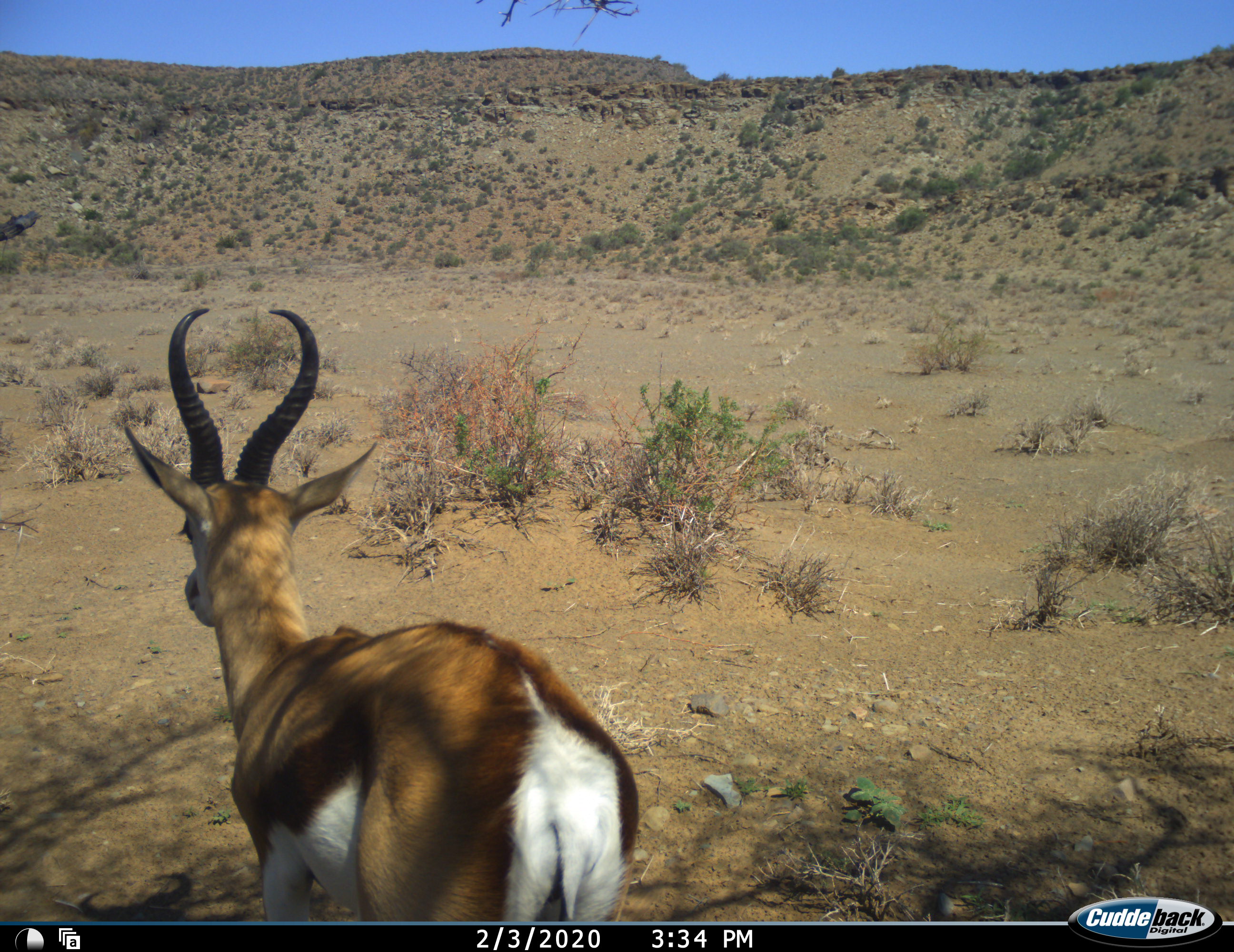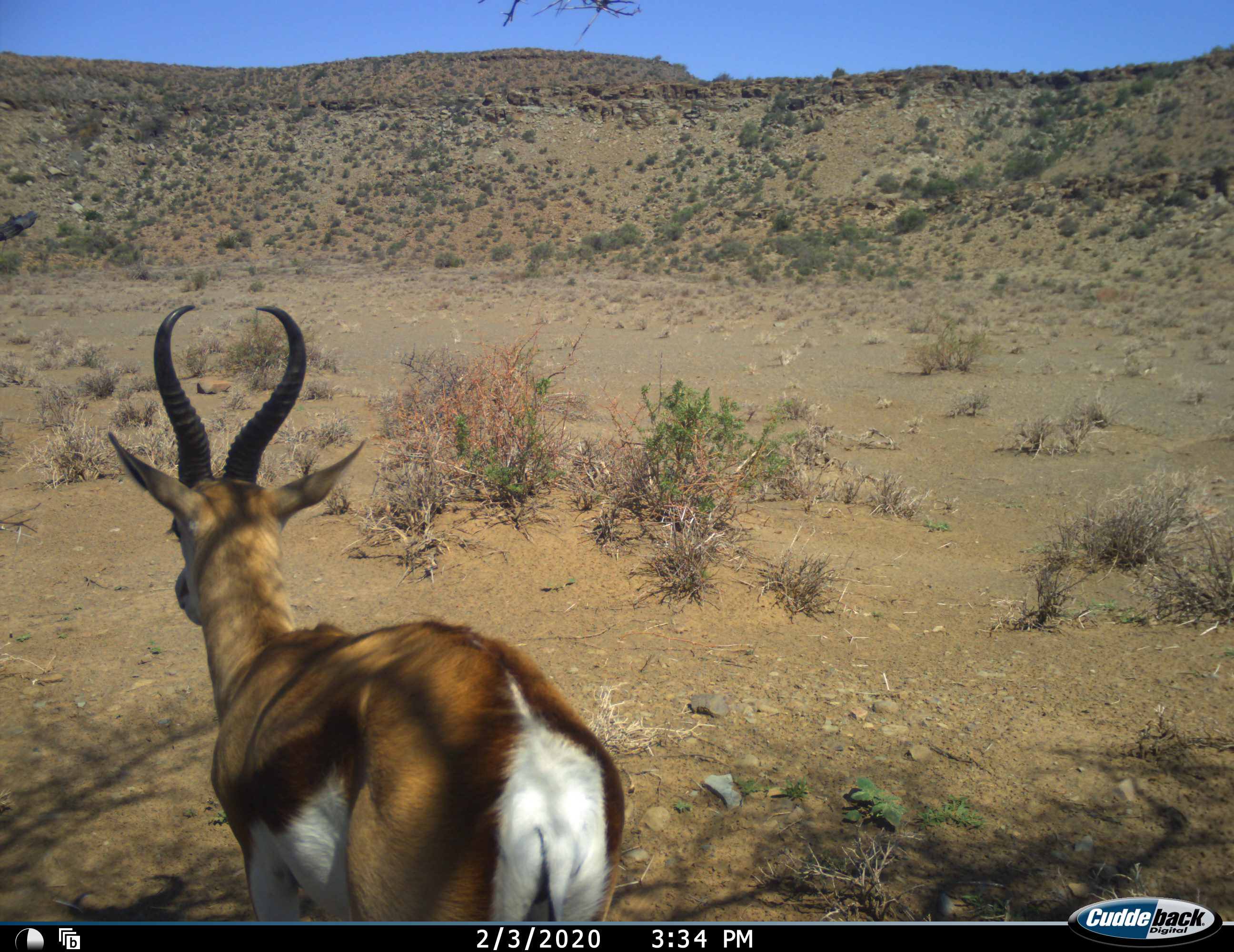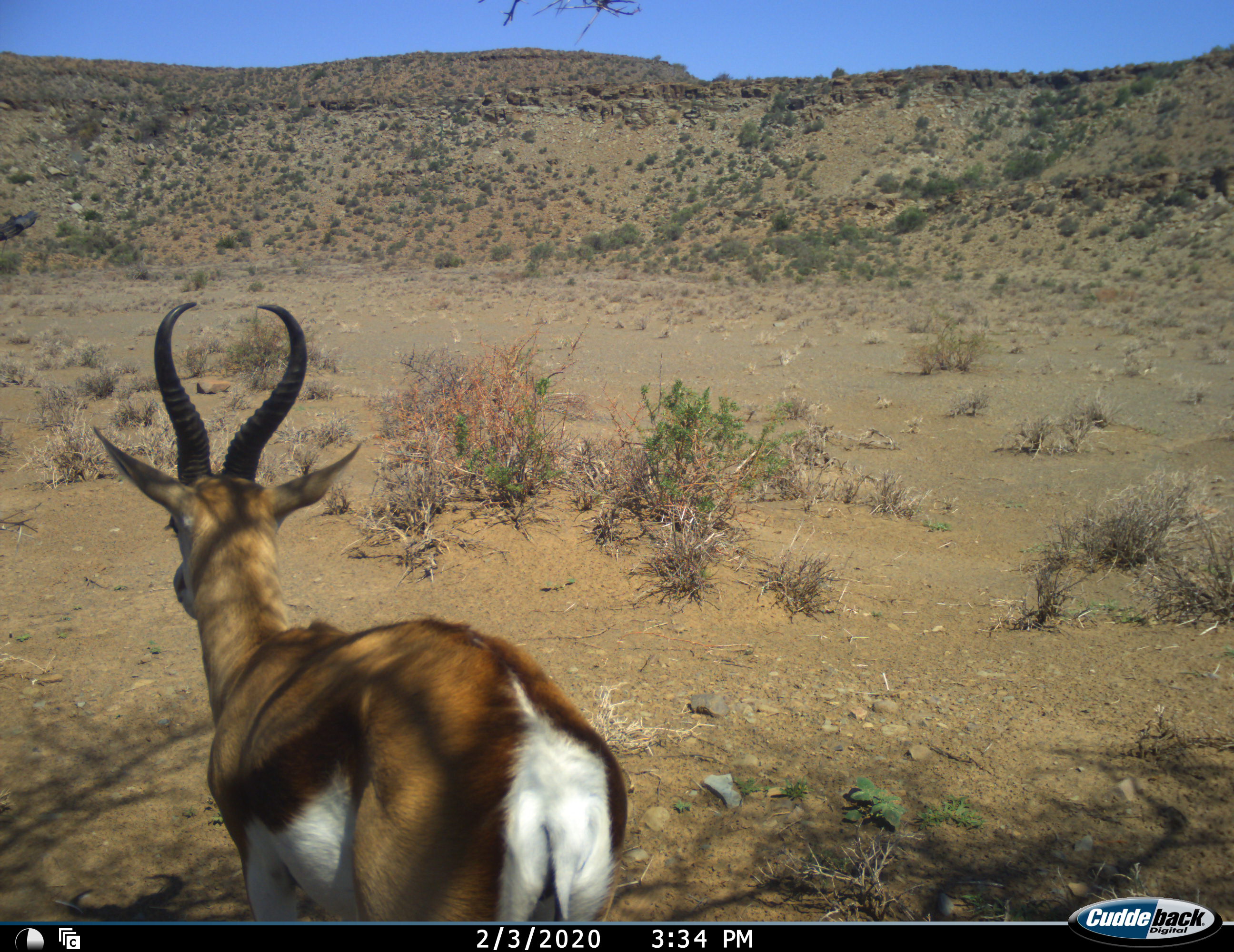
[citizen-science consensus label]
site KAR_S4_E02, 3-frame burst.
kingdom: Animalia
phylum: Chordata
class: Mammalia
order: Artiodactyla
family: Bovidae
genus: Antidorcas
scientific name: Antidorcas marsupialis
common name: springbok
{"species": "springbok (Antidorcas marsupialis)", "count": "1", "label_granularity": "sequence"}